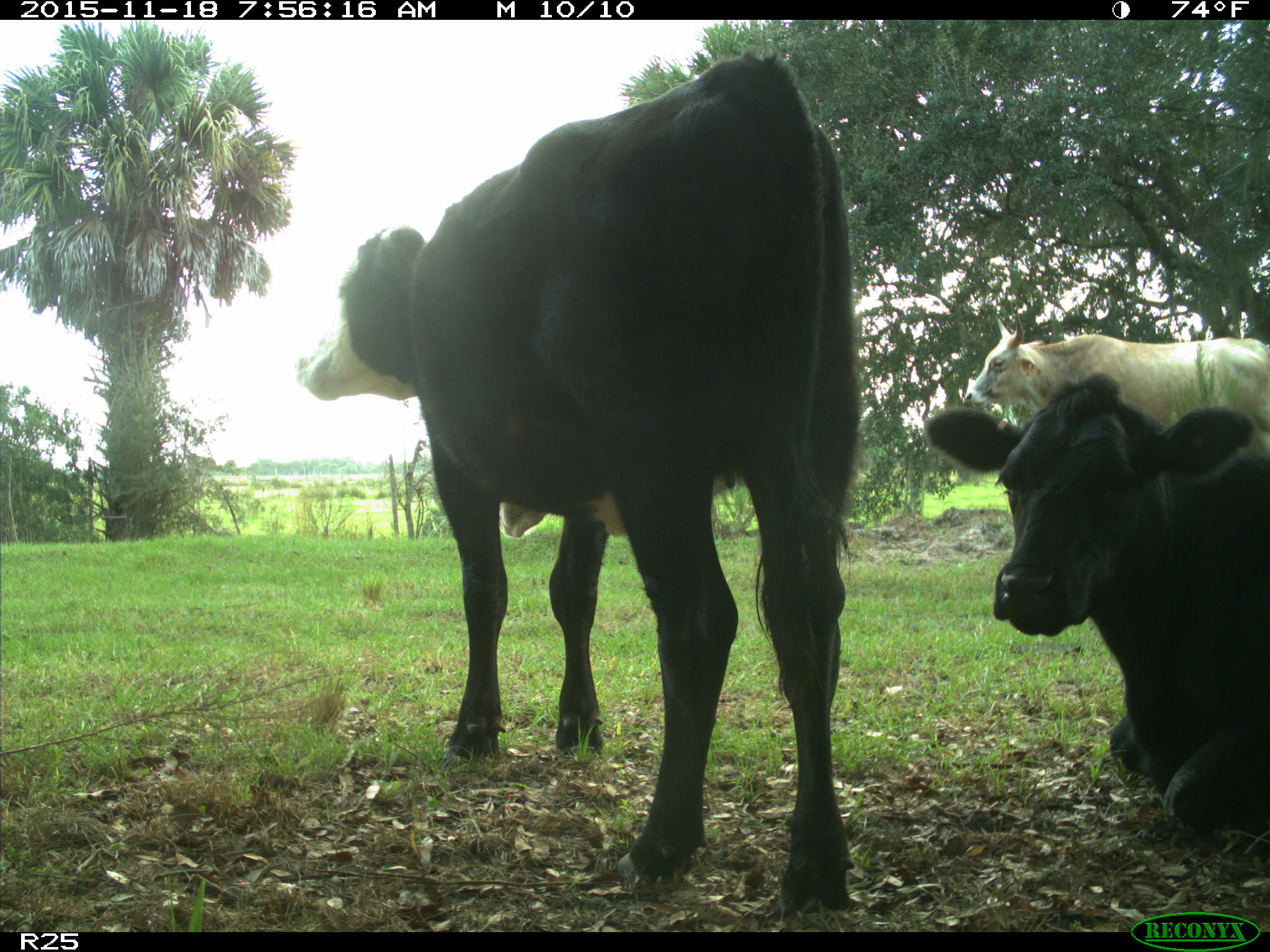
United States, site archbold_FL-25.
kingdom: Animalia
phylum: Chordata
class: Mammalia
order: Artiodactyla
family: Bovidae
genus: Bos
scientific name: Bos taurus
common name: domestic cow